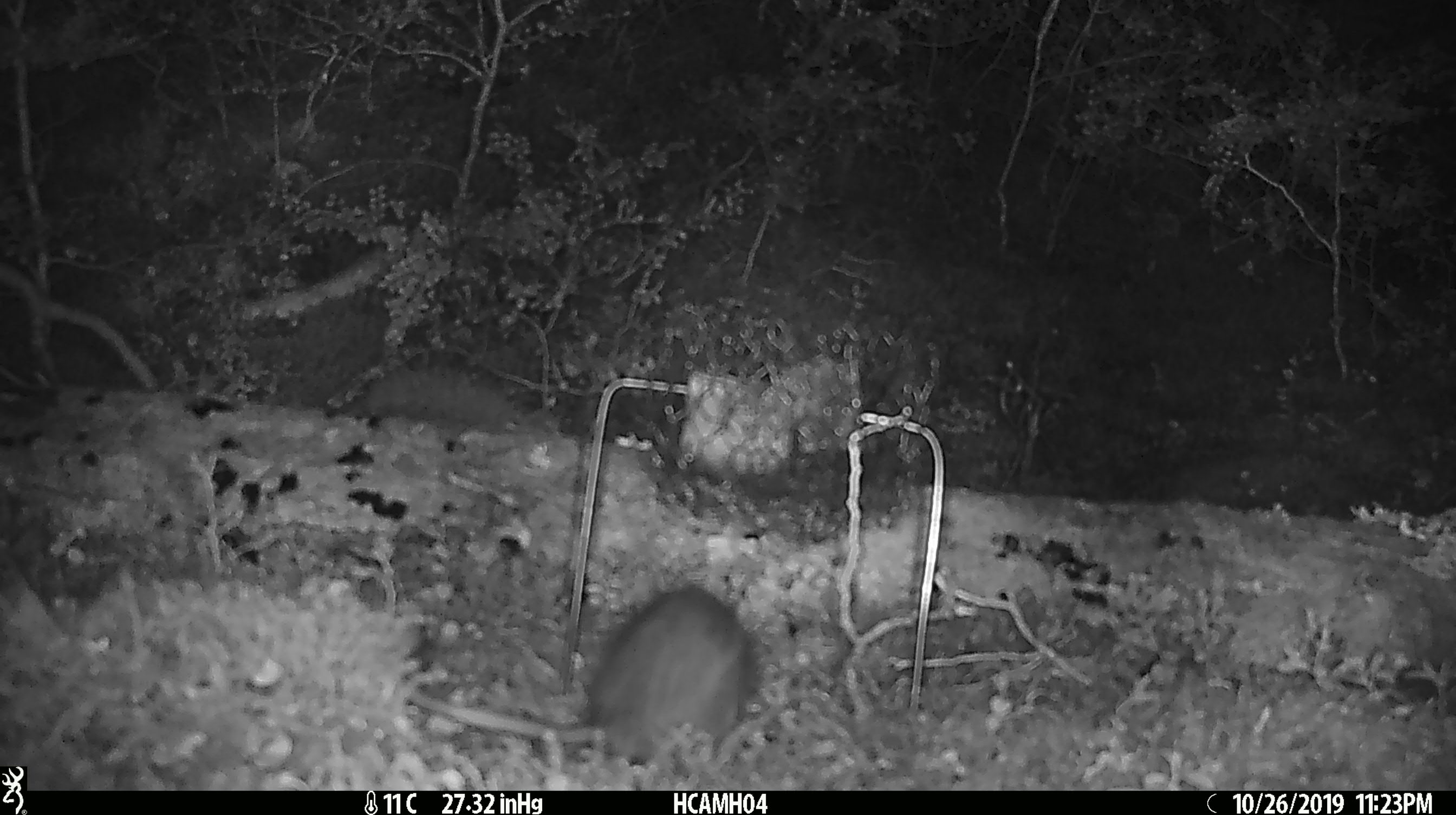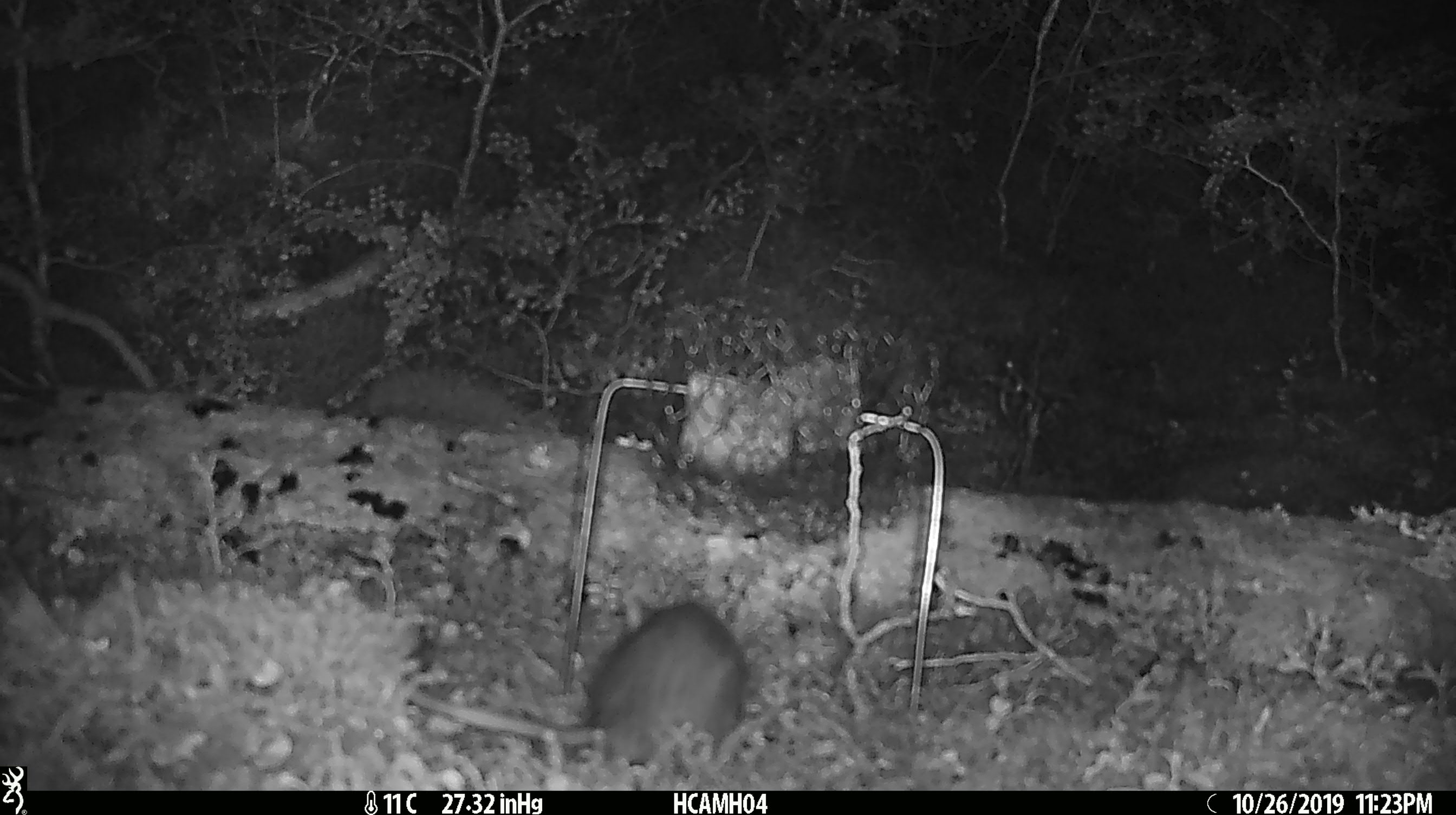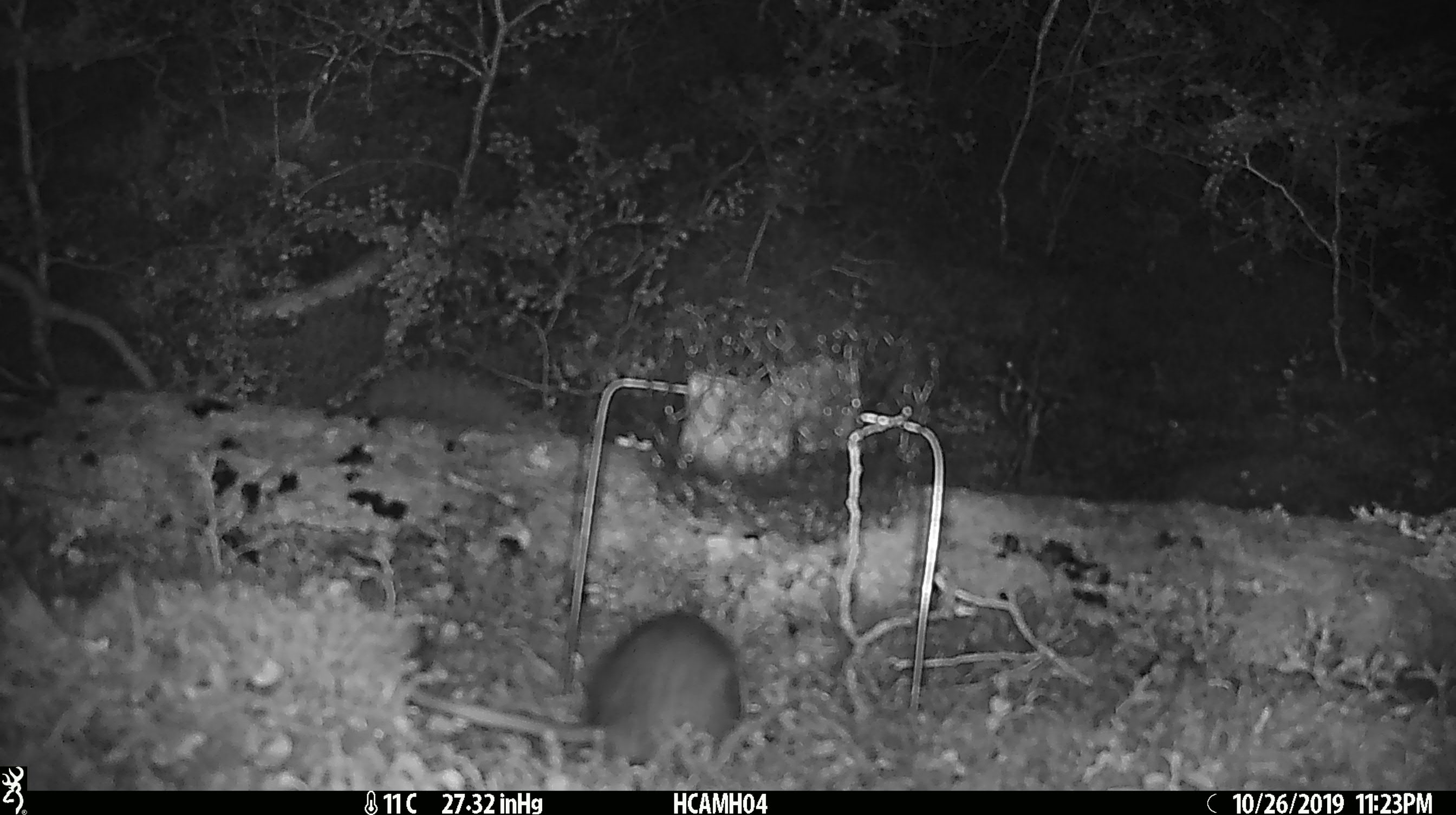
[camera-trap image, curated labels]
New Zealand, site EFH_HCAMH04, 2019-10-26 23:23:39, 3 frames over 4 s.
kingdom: Animalia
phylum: Chordata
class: Mammalia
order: Rodentia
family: Muridae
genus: Rattus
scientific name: Rattus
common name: rat